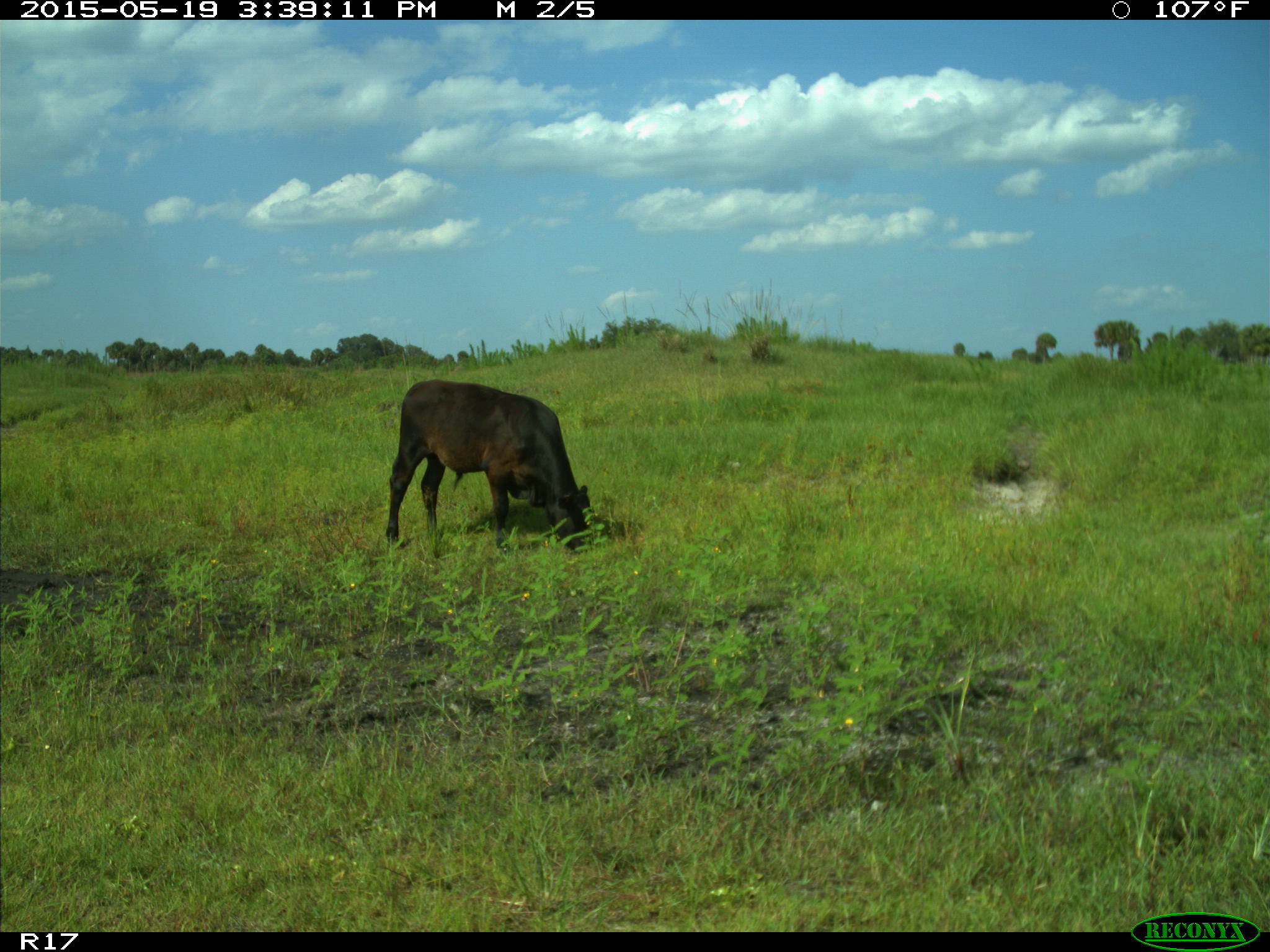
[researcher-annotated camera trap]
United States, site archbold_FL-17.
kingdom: Animalia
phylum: Chordata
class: Mammalia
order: Artiodactyla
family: Bovidae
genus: Bos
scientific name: Bos taurus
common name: domestic cow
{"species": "Bos taurus (domestic cow)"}